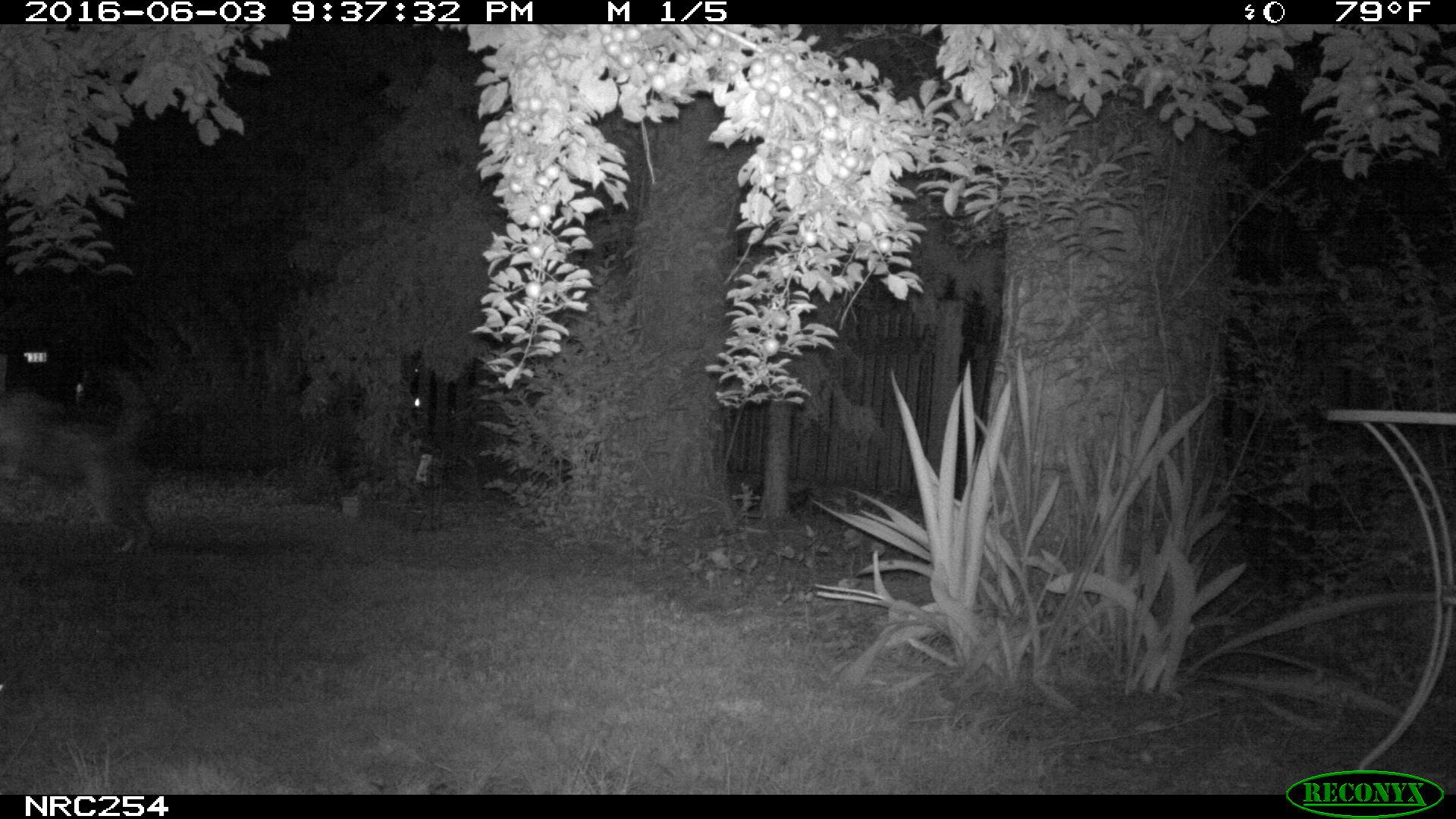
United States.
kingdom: Animalia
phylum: Chordata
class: Mammalia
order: Carnivora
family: Canidae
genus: Canis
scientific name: Canis familiaris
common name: domestic dog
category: Dog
Dog (domestic dog) (Canis familiaris).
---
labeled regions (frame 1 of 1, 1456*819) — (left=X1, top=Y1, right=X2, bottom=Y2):
Dog: (left=0, top=363, right=171, bottom=560)